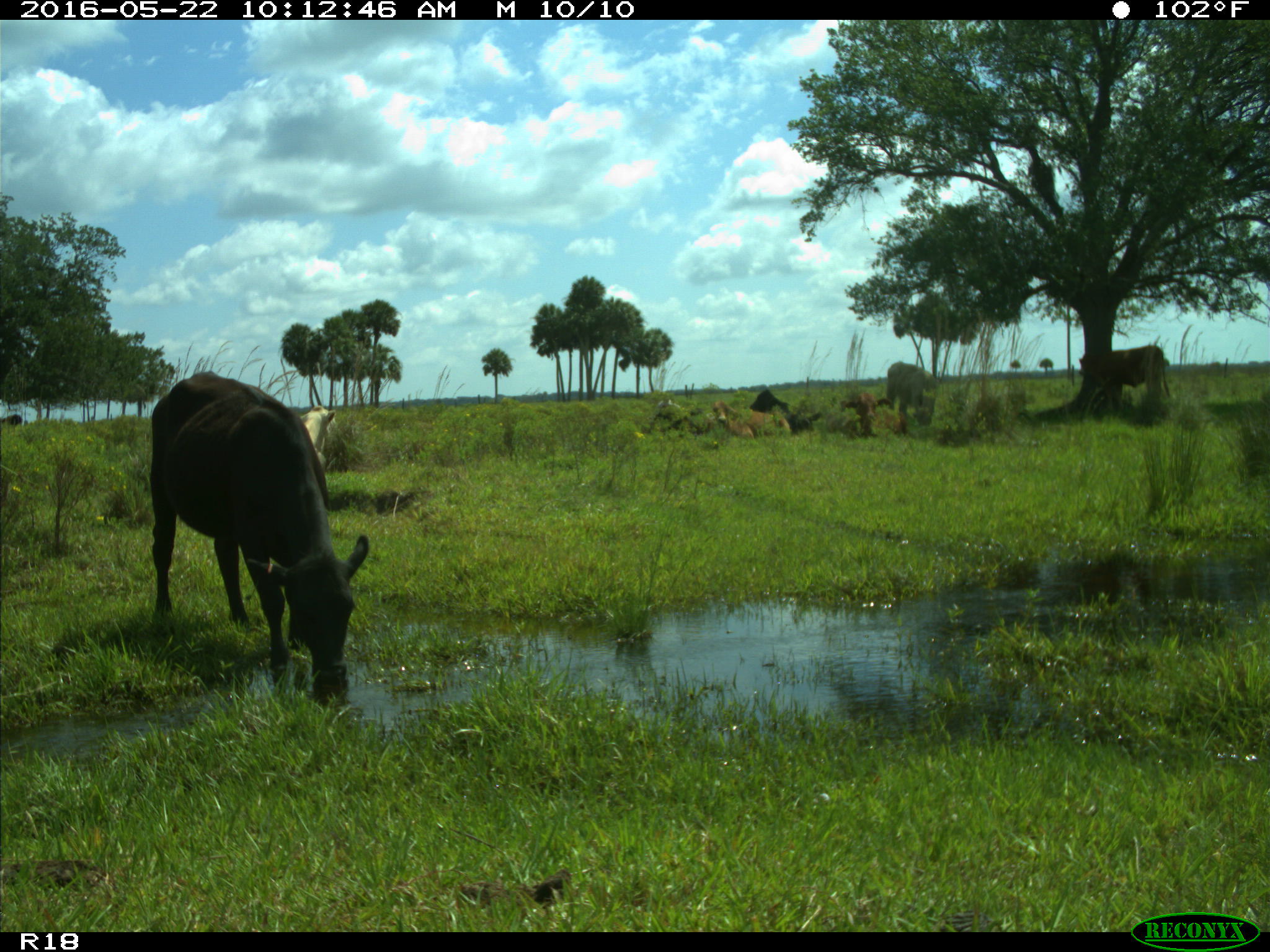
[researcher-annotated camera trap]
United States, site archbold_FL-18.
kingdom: Animalia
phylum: Chordata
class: Mammalia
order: Artiodactyla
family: Bovidae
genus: Bos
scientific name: Bos taurus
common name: domestic cow